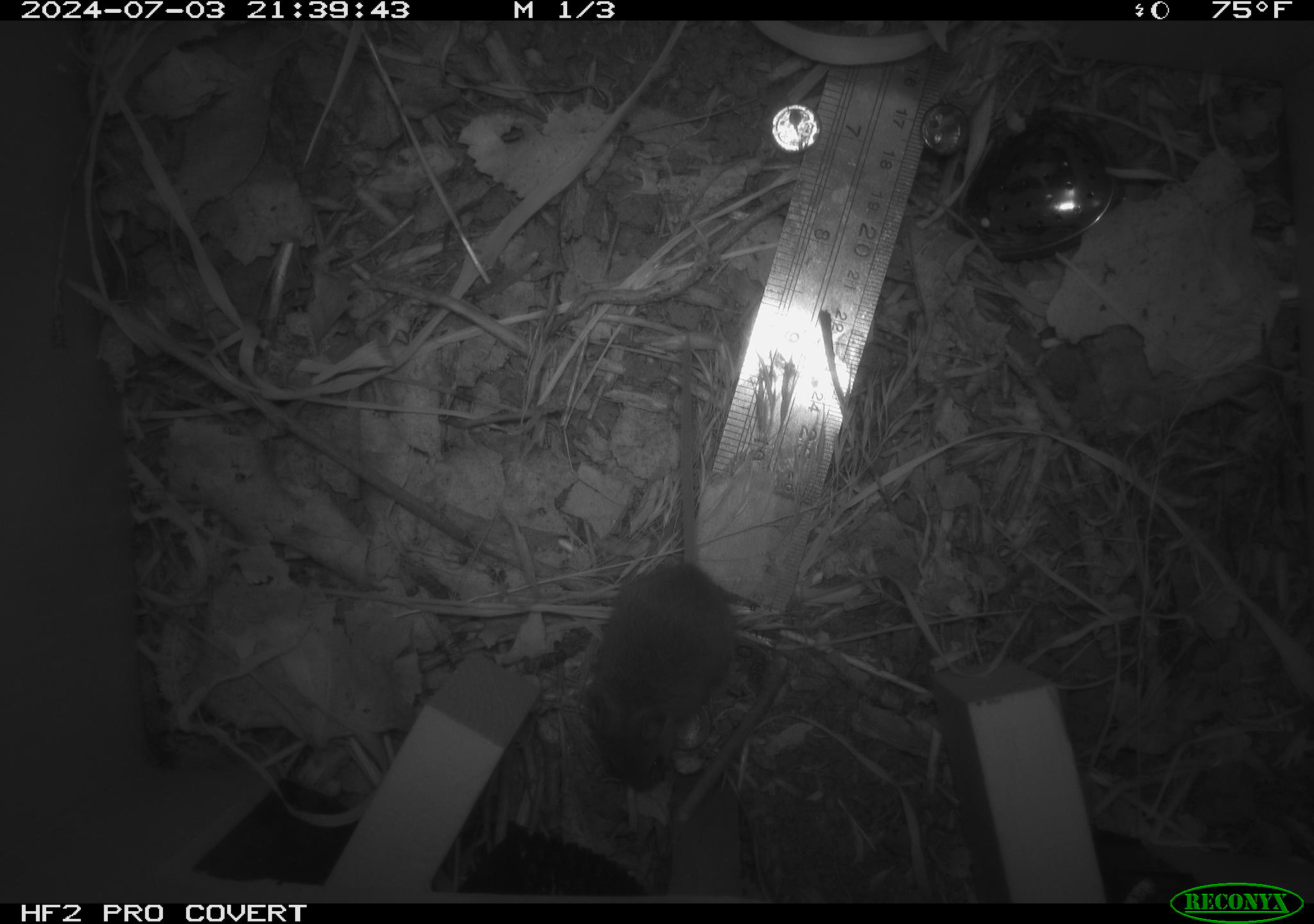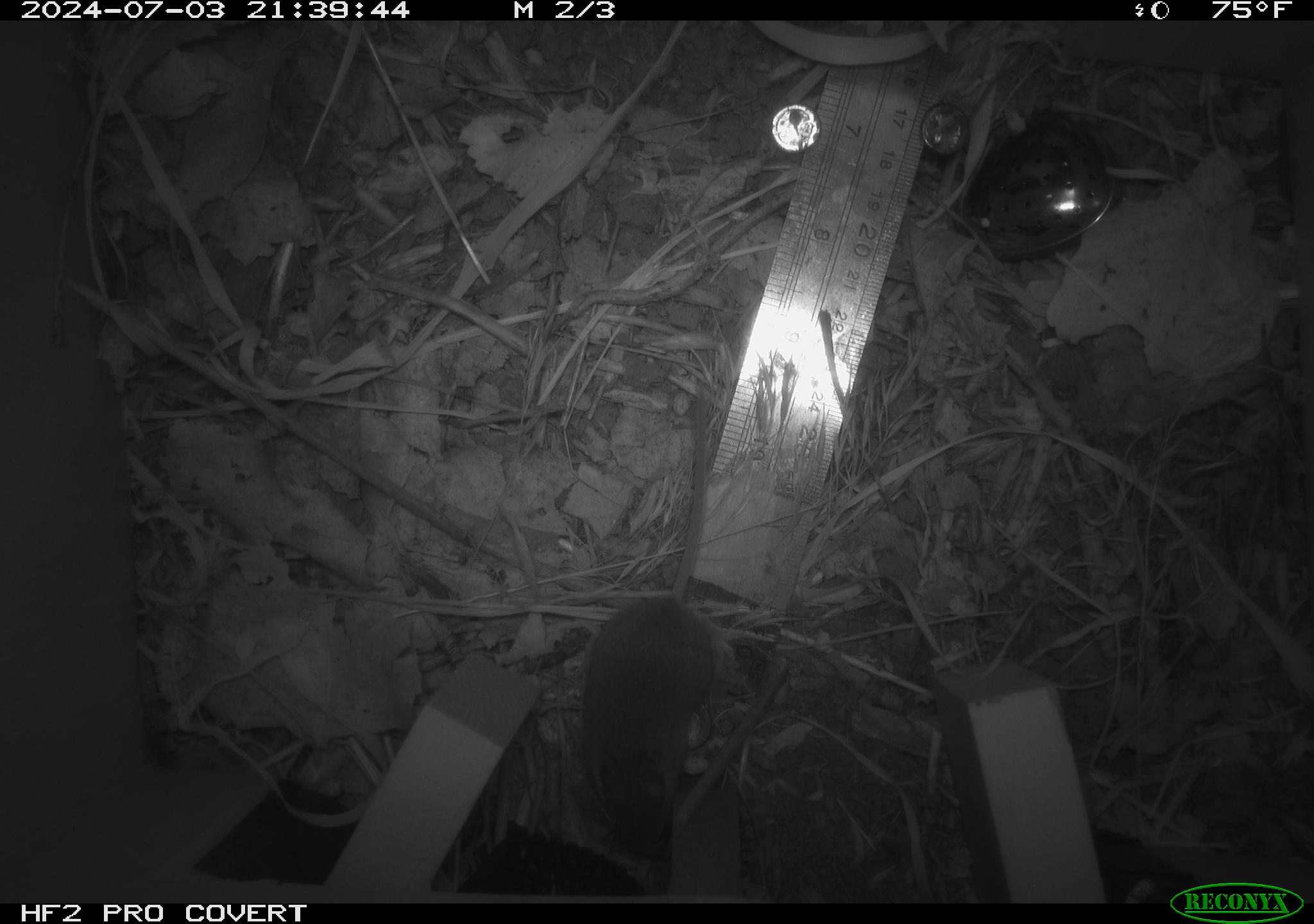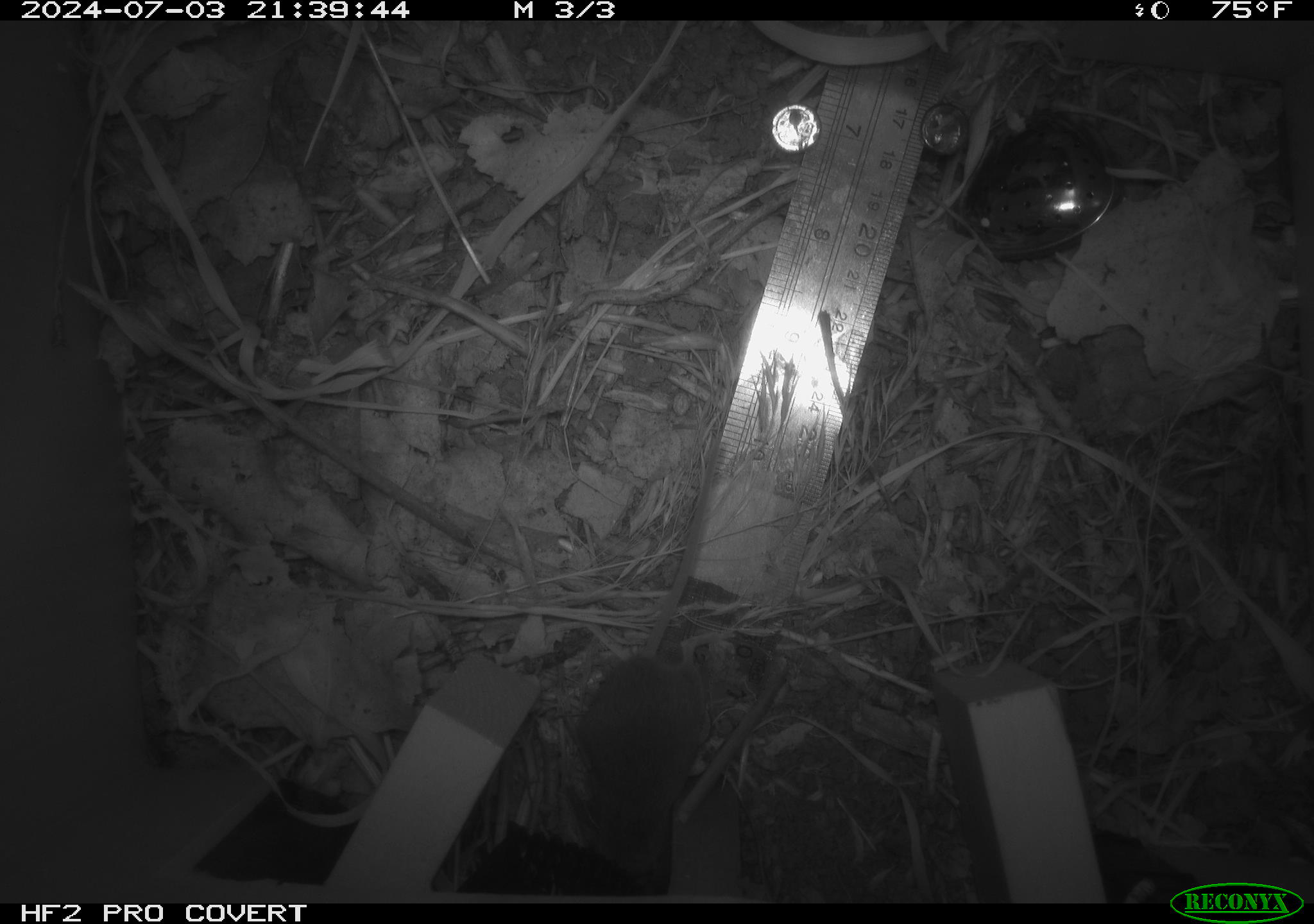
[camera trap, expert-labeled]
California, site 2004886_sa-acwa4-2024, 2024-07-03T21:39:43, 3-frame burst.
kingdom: Animalia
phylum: Chordata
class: Mammalia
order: Rodentia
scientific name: Rodentia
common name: mouse species